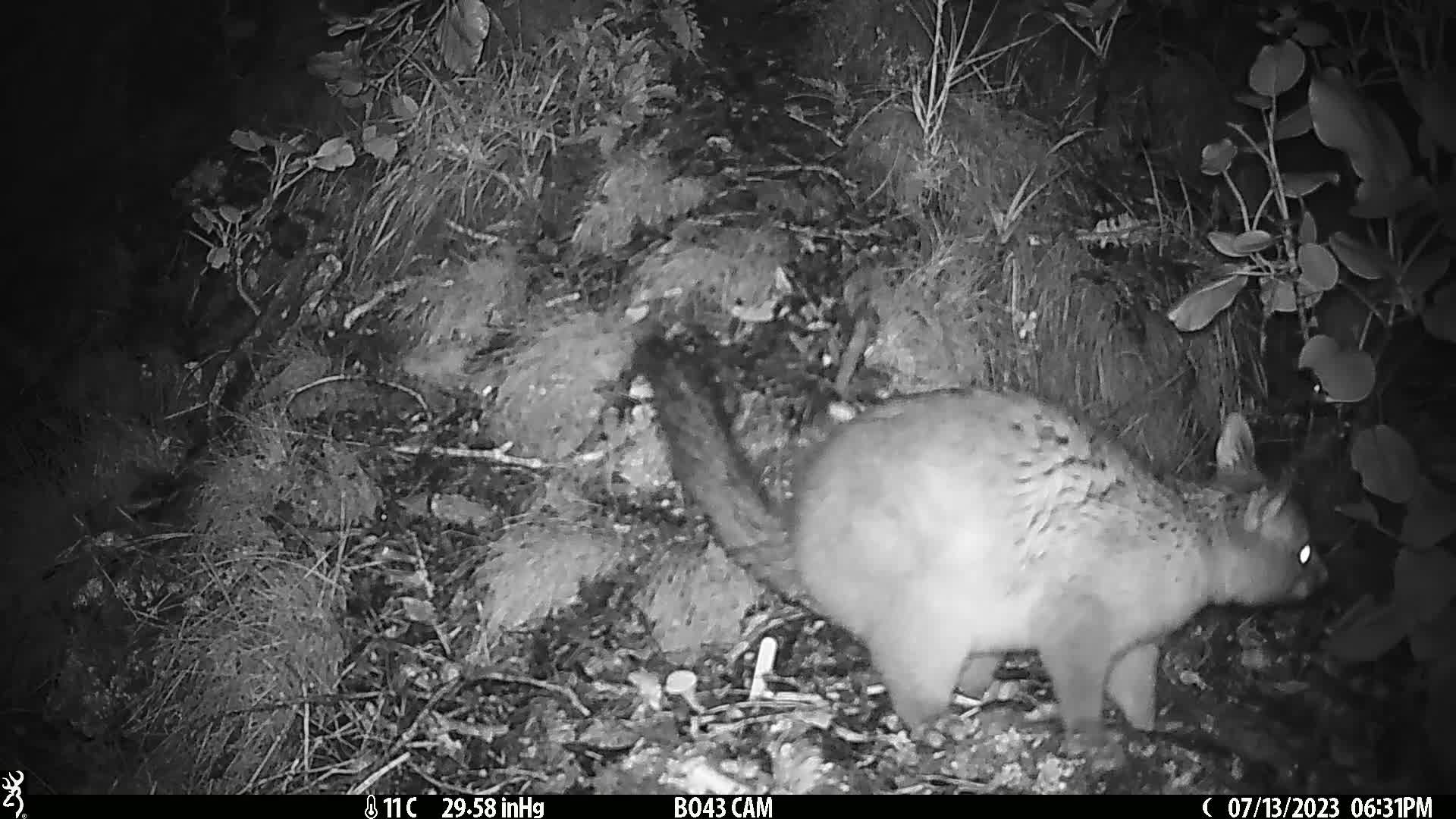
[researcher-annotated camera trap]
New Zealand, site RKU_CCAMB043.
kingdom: Animalia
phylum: Chordata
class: Mammalia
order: Diprotodontia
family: Phalangeridae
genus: Trichosurus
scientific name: Trichosurus vulpecula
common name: common brushtail possum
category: possum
Possum (common brushtail possum) (Trichosurus vulpecula).